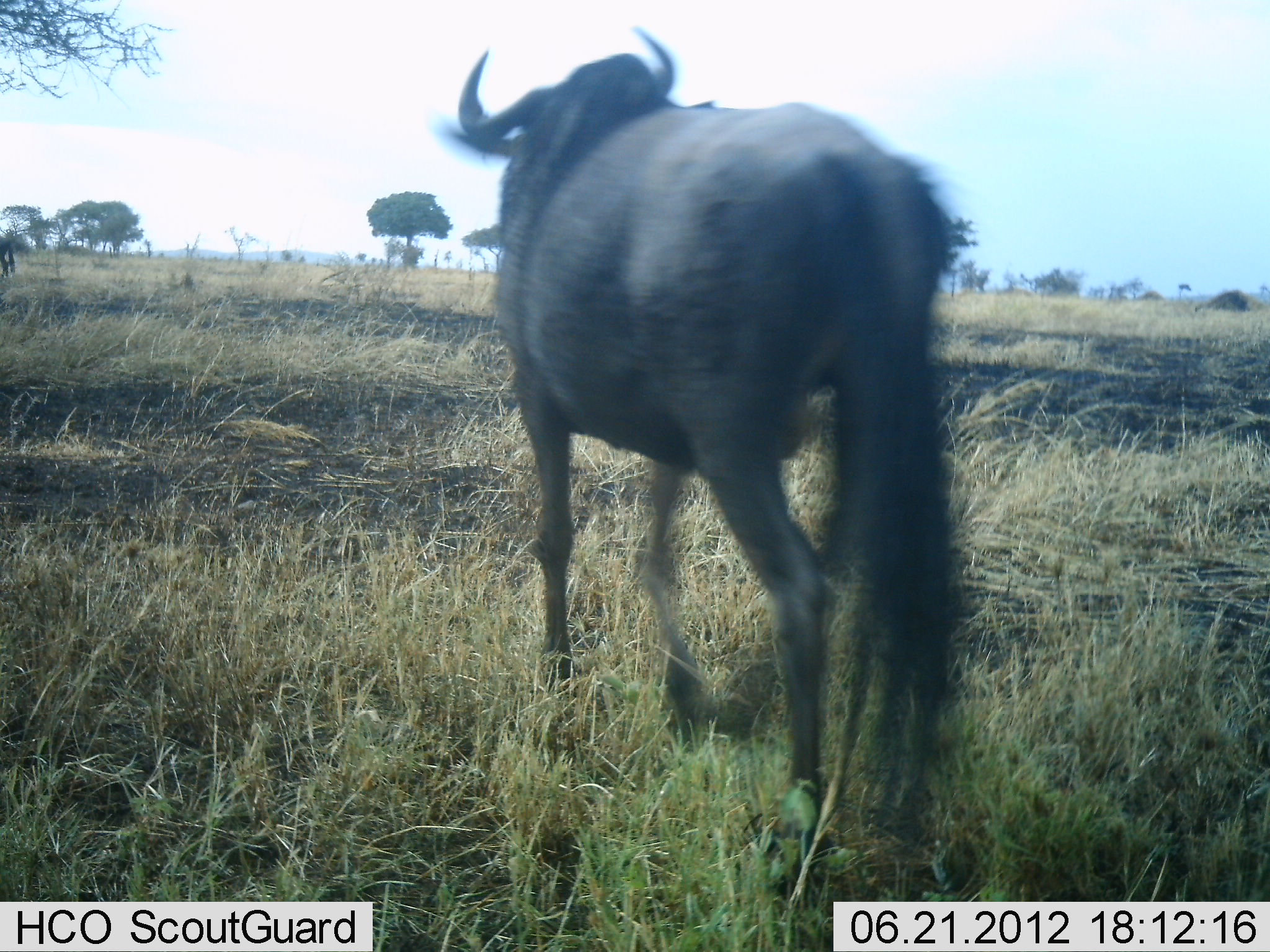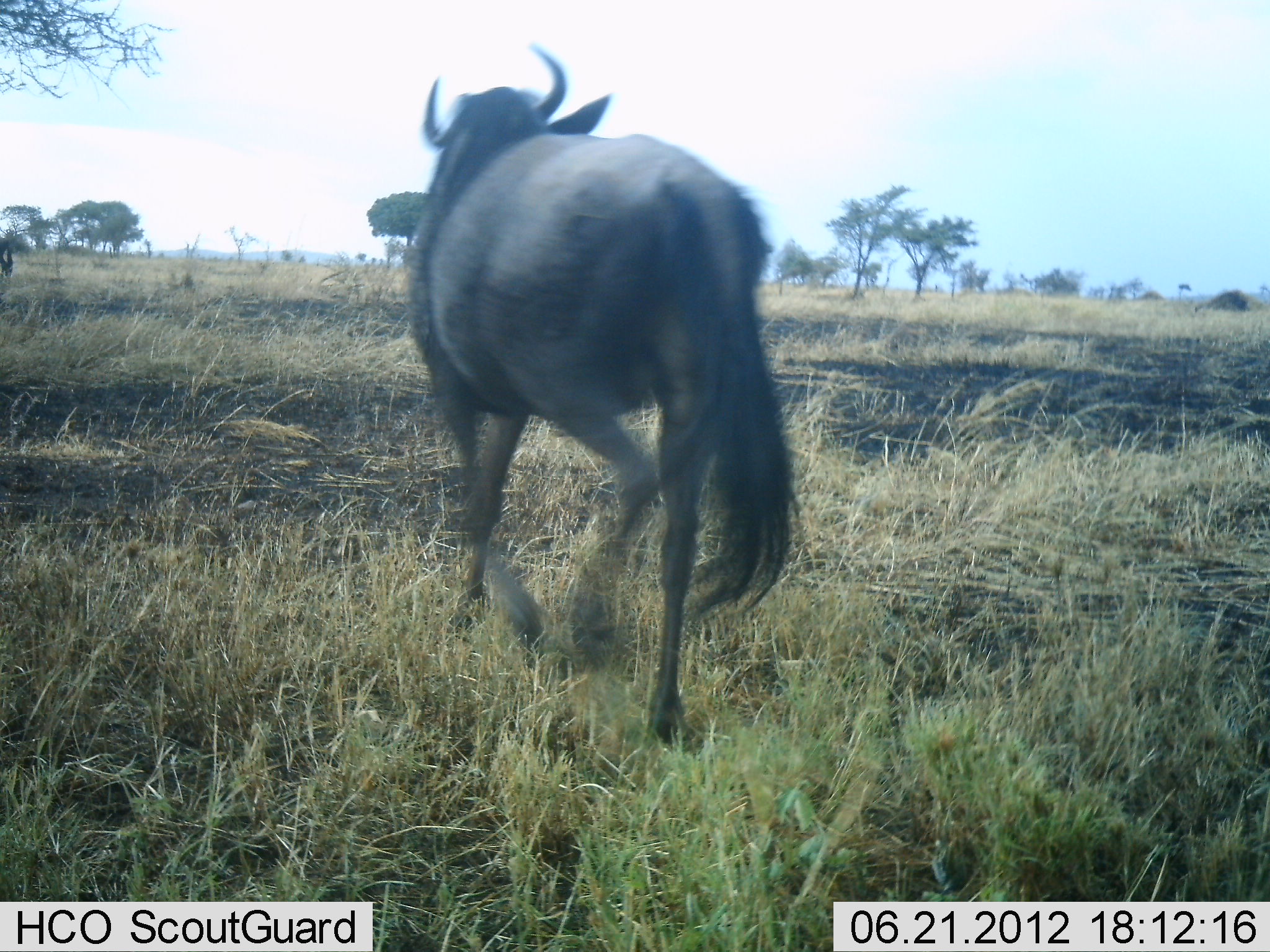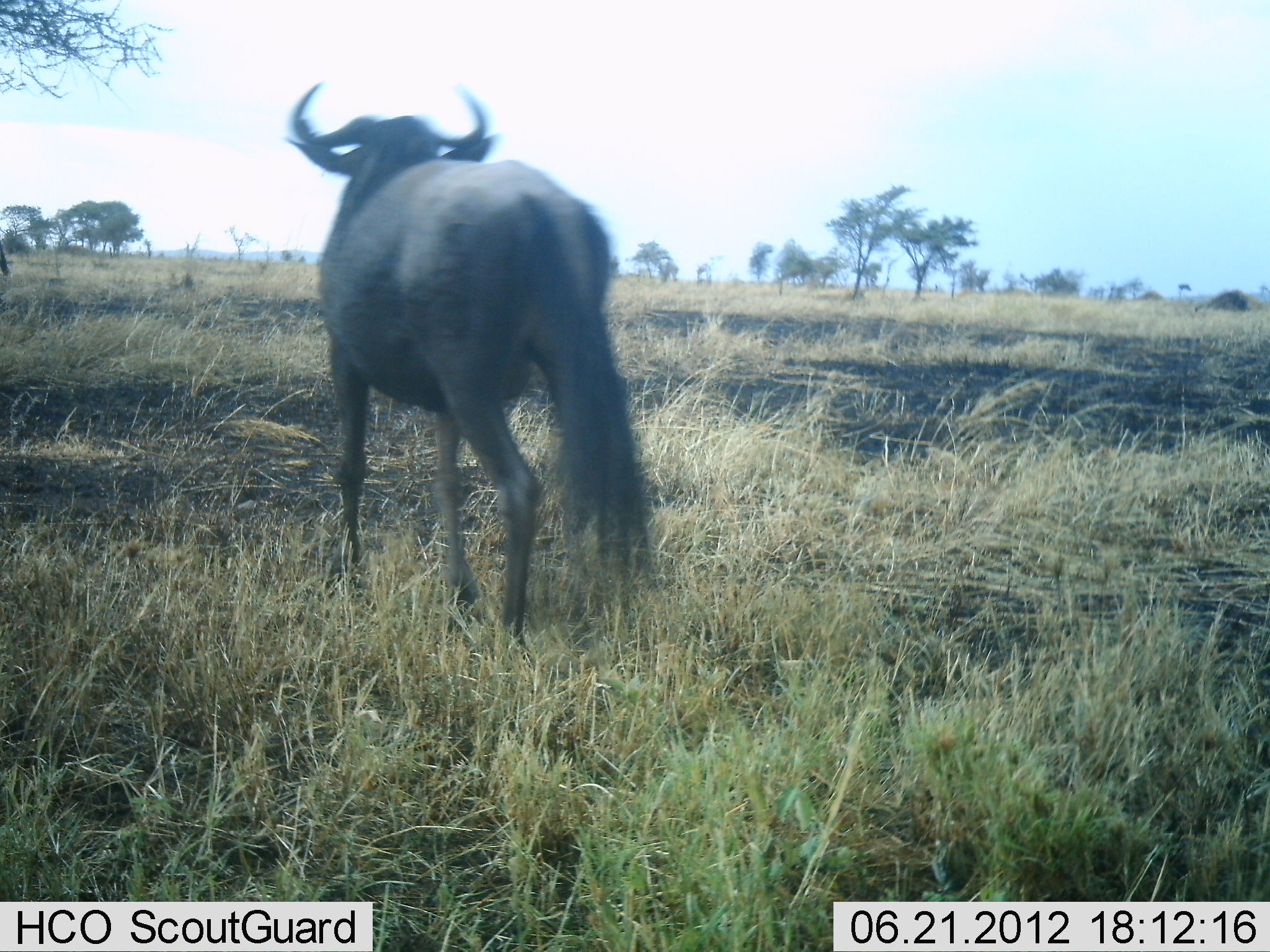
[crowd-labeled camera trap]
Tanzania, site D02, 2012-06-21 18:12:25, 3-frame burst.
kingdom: Animalia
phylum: Chordata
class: Mammalia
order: Artiodactyla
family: Bovidae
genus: Connochaetes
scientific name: Connochaetes taurinus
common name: blue wildebeest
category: wildebeest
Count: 2.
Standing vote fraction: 20%.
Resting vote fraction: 0%.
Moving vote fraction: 100%.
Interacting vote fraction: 0%.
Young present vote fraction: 0%.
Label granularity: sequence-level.